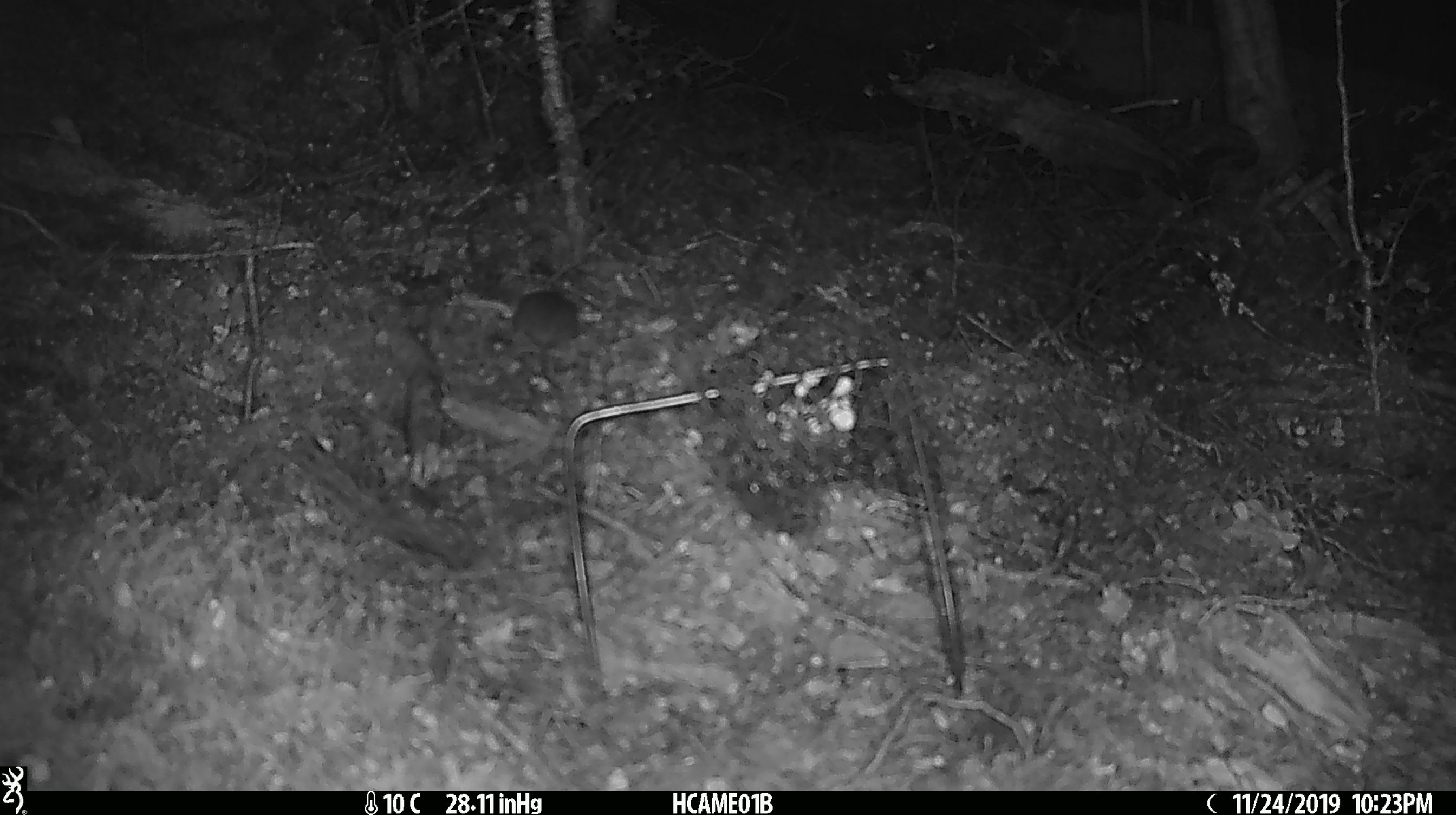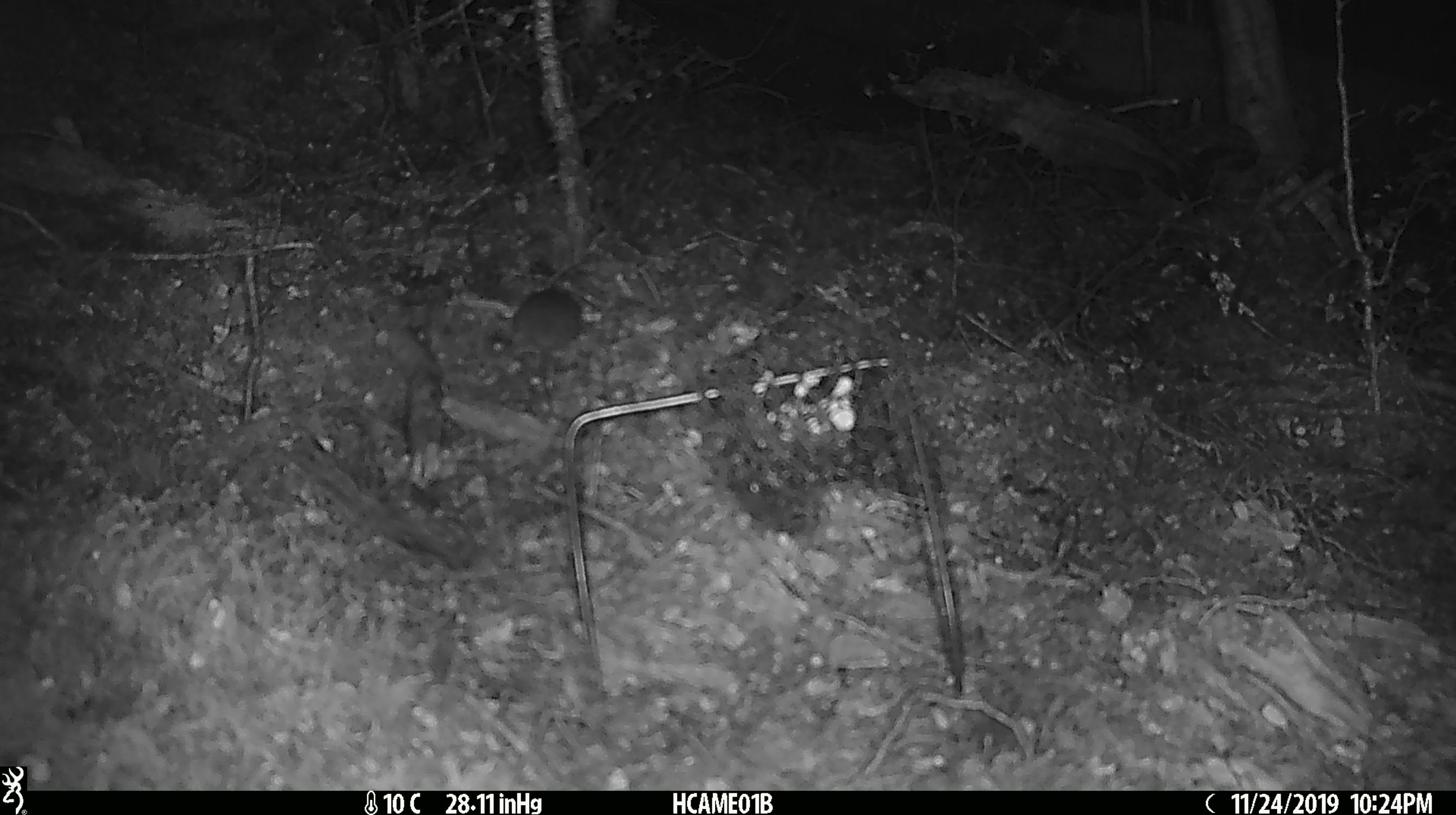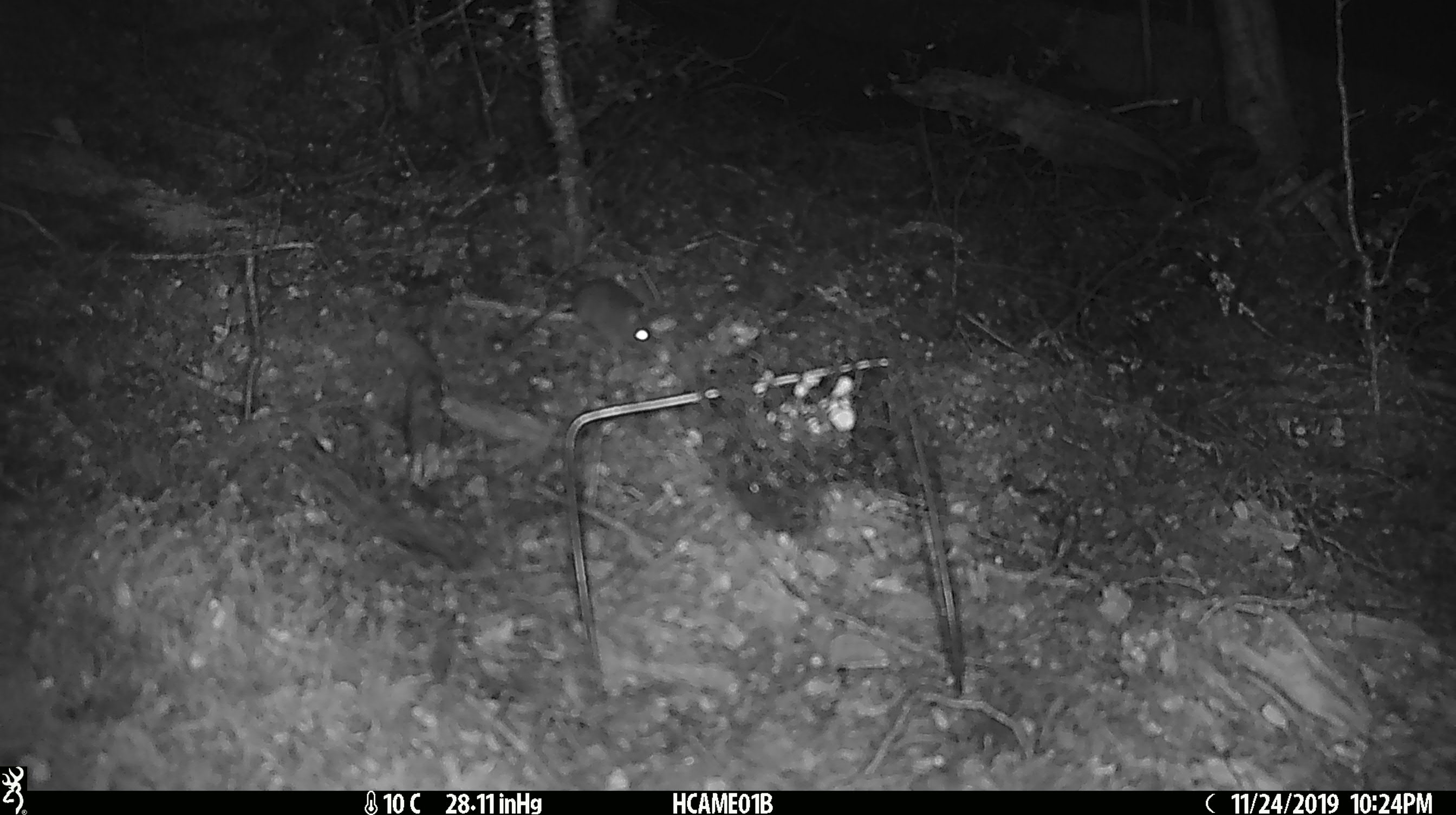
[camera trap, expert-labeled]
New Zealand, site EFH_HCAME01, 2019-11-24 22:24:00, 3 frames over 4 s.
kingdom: Animalia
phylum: Chordata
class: Mammalia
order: Rodentia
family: Muridae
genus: Mus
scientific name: Mus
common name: mouse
Mouse (Mus).